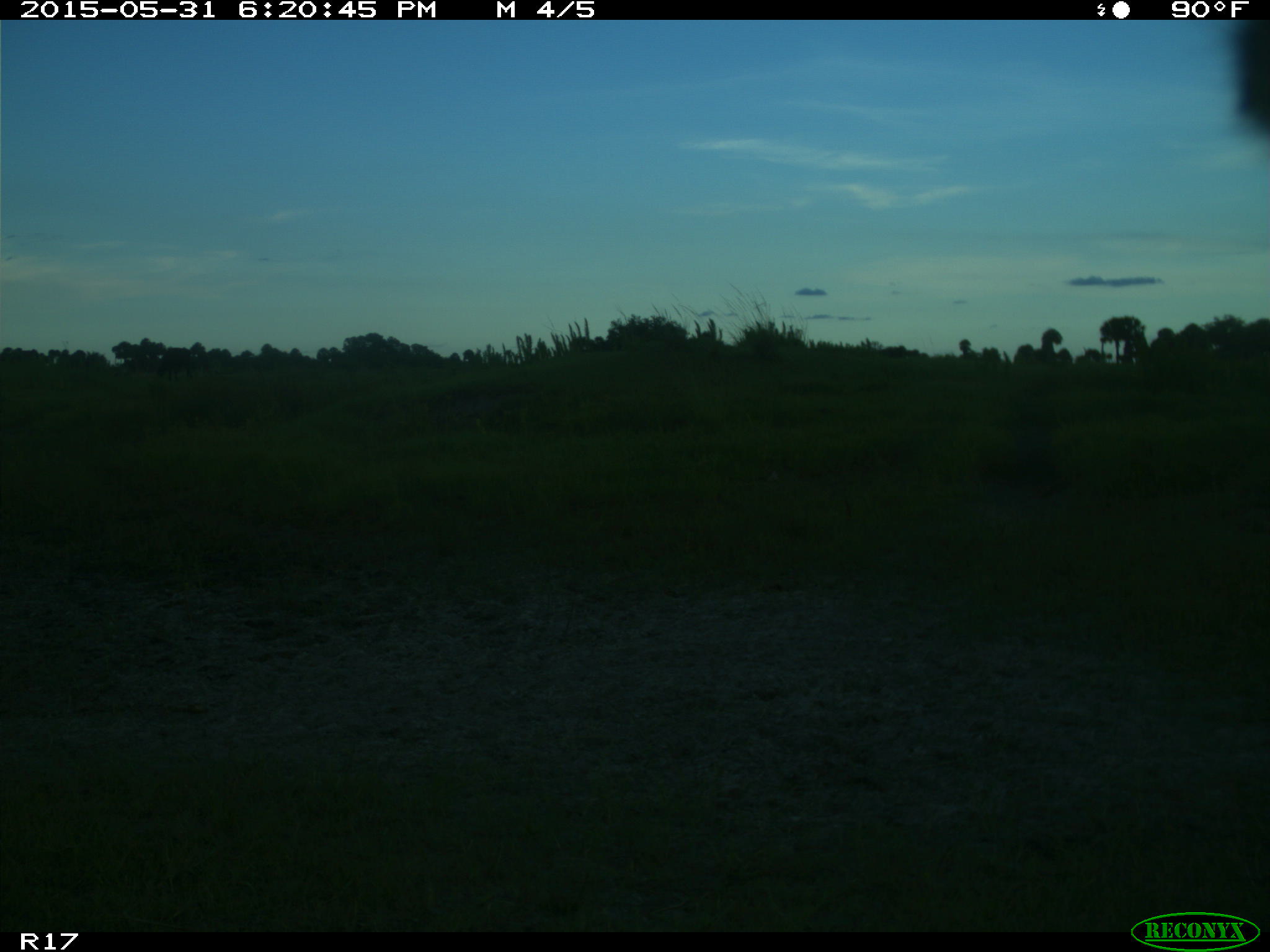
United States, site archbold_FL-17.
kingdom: Animalia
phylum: Chordata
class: Mammalia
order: Artiodactyla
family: Bovidae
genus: Bos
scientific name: Bos taurus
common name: domestic cow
Bos taurus (domestic cow).